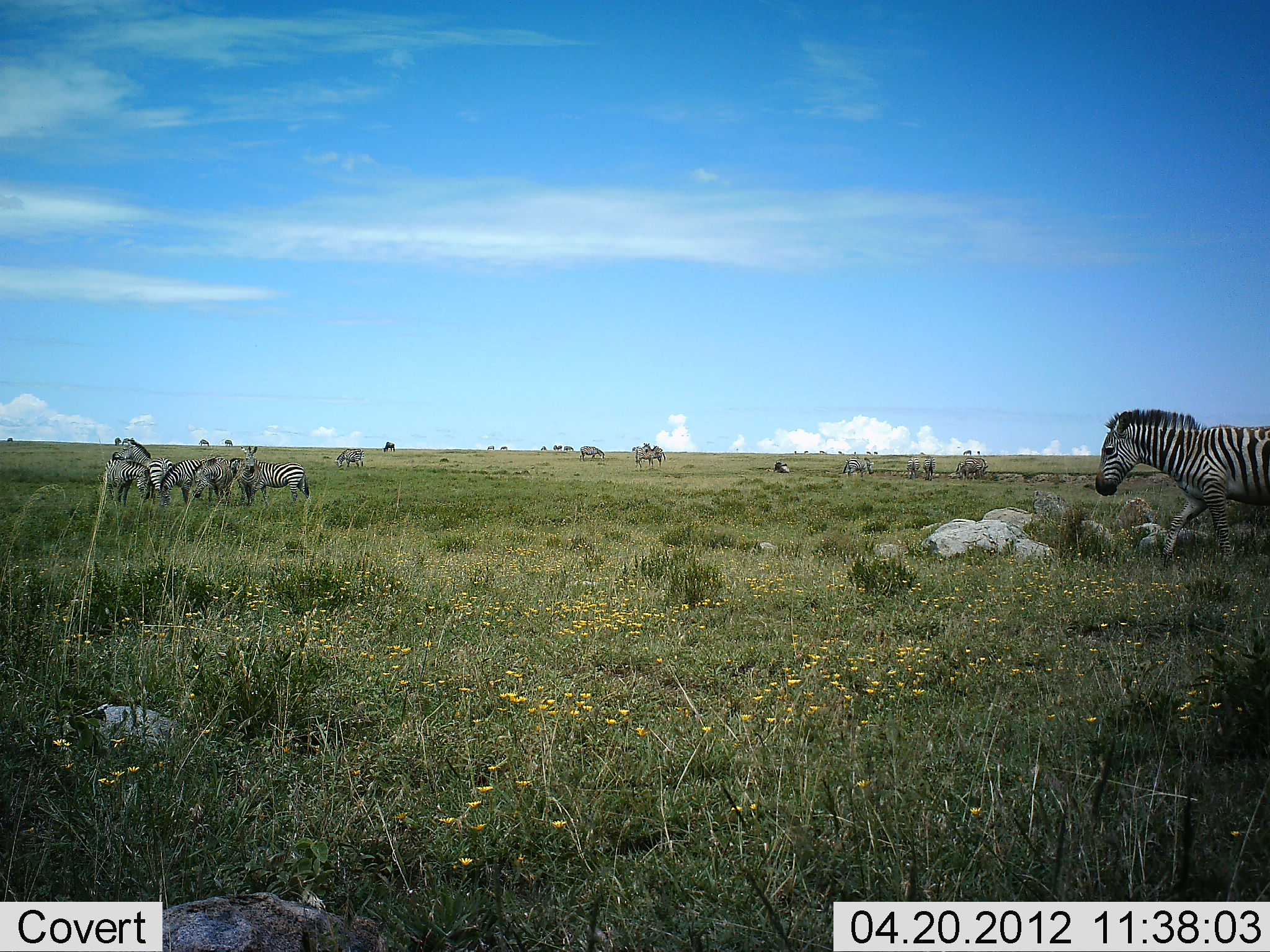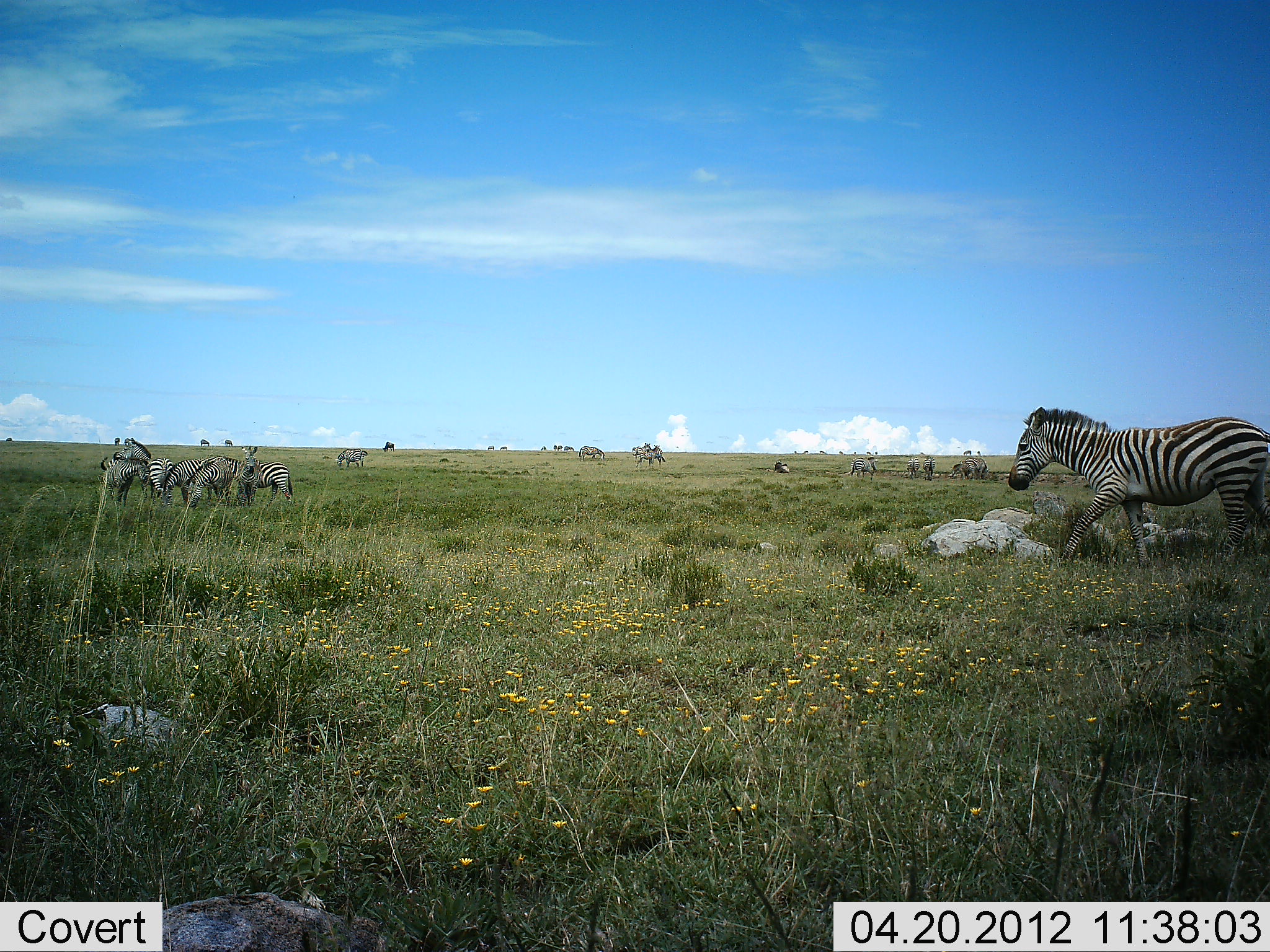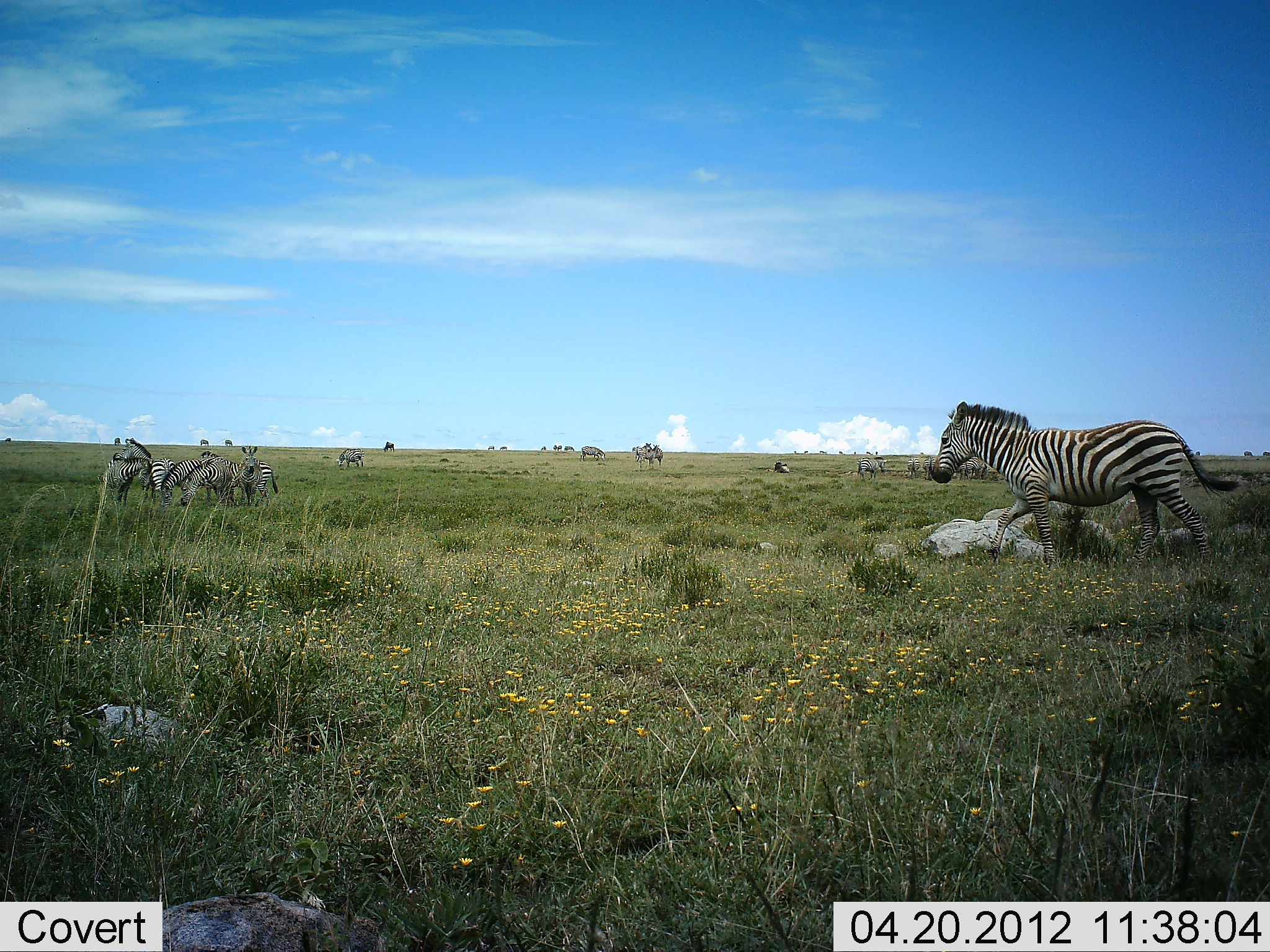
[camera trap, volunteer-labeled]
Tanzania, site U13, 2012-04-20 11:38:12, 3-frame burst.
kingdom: Animalia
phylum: Chordata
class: Mammalia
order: Perissodactyla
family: Equidae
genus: Equus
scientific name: Equus quagga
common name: plains zebra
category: zebra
Zebra (plains zebra) (Equus quagga), count 11-50. Behavior (volunteer vote fractions): standing 64%, resting 5%, moving 86%, interacting 5%. Young present (vote fraction): 5%. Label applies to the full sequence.